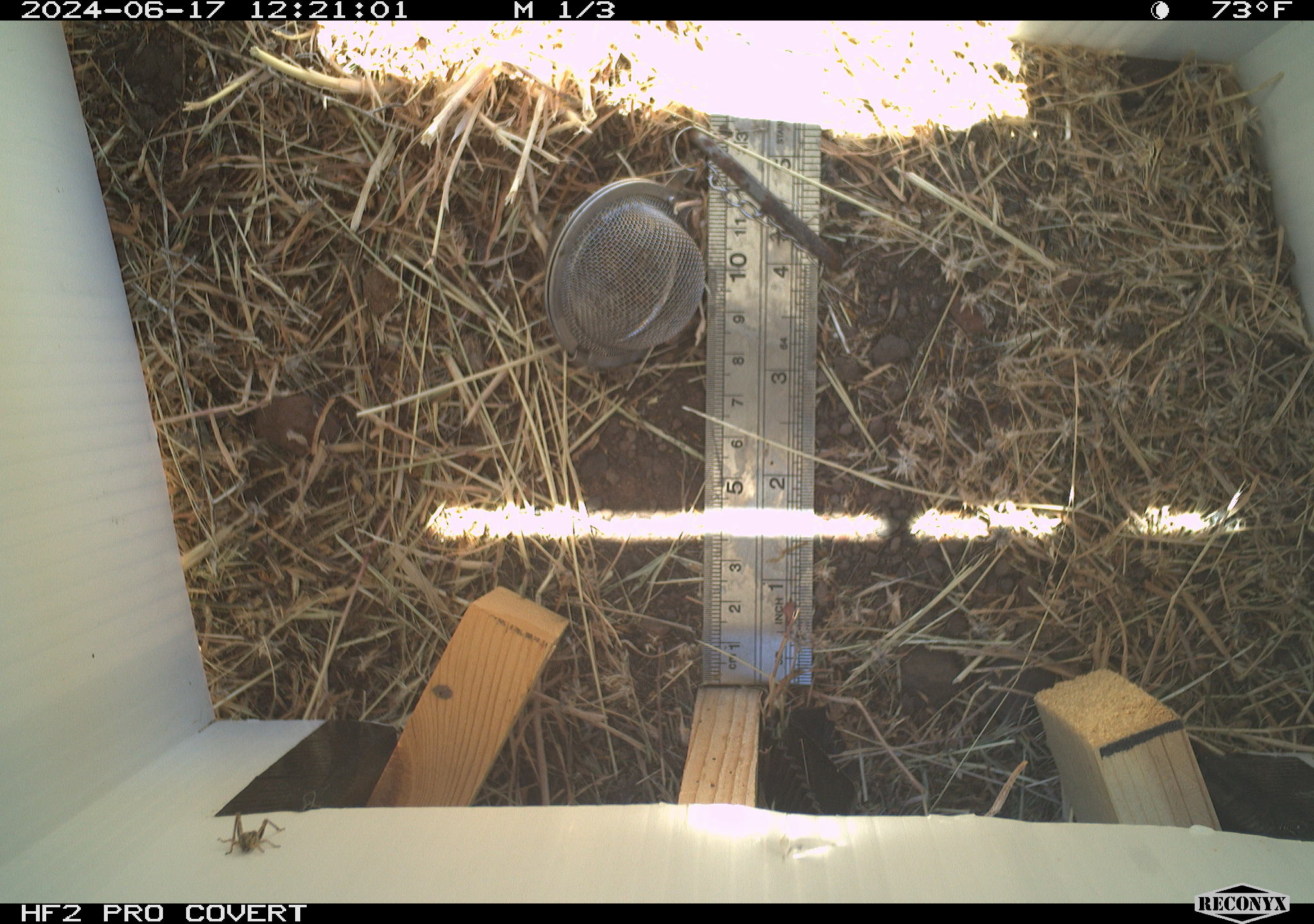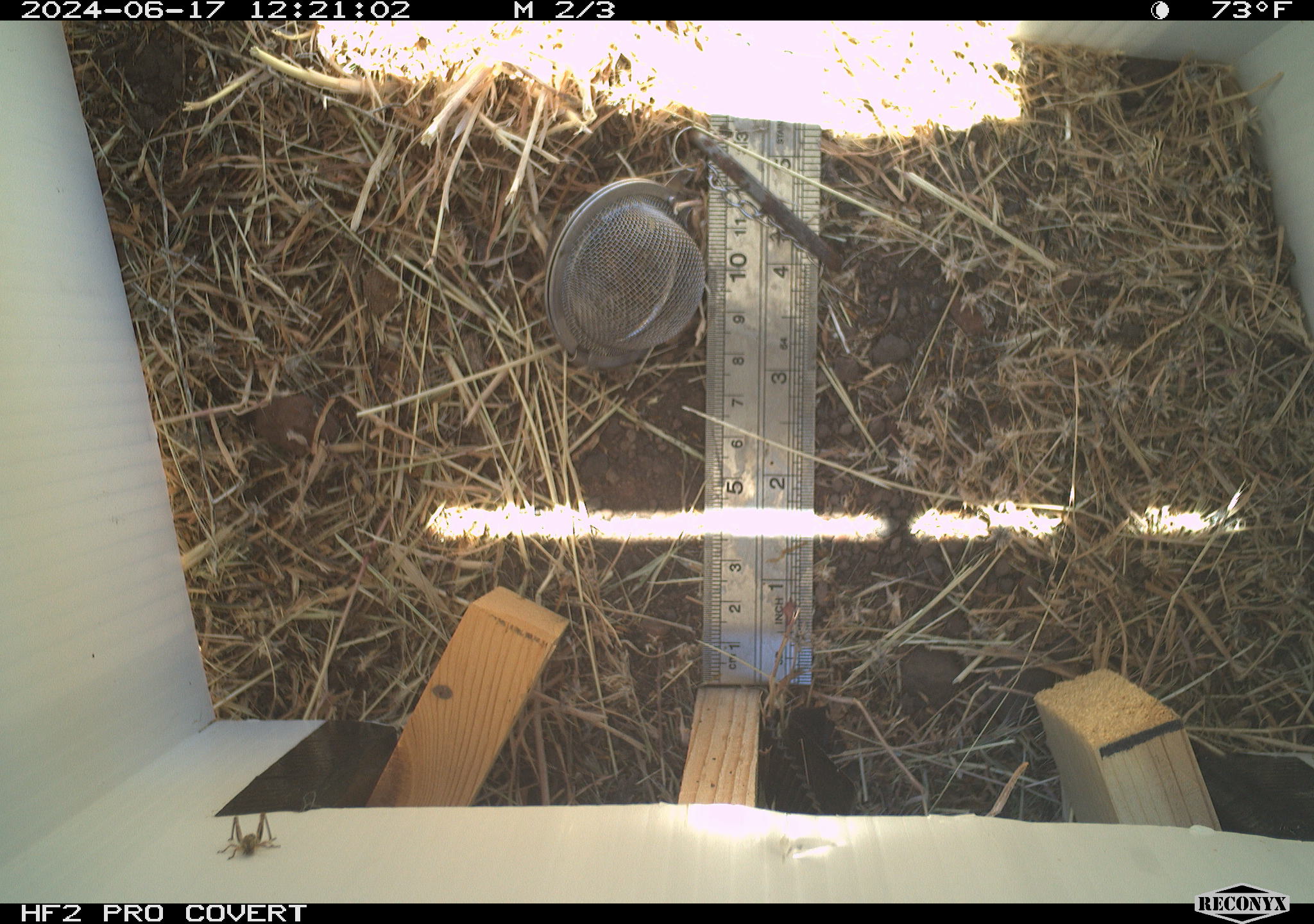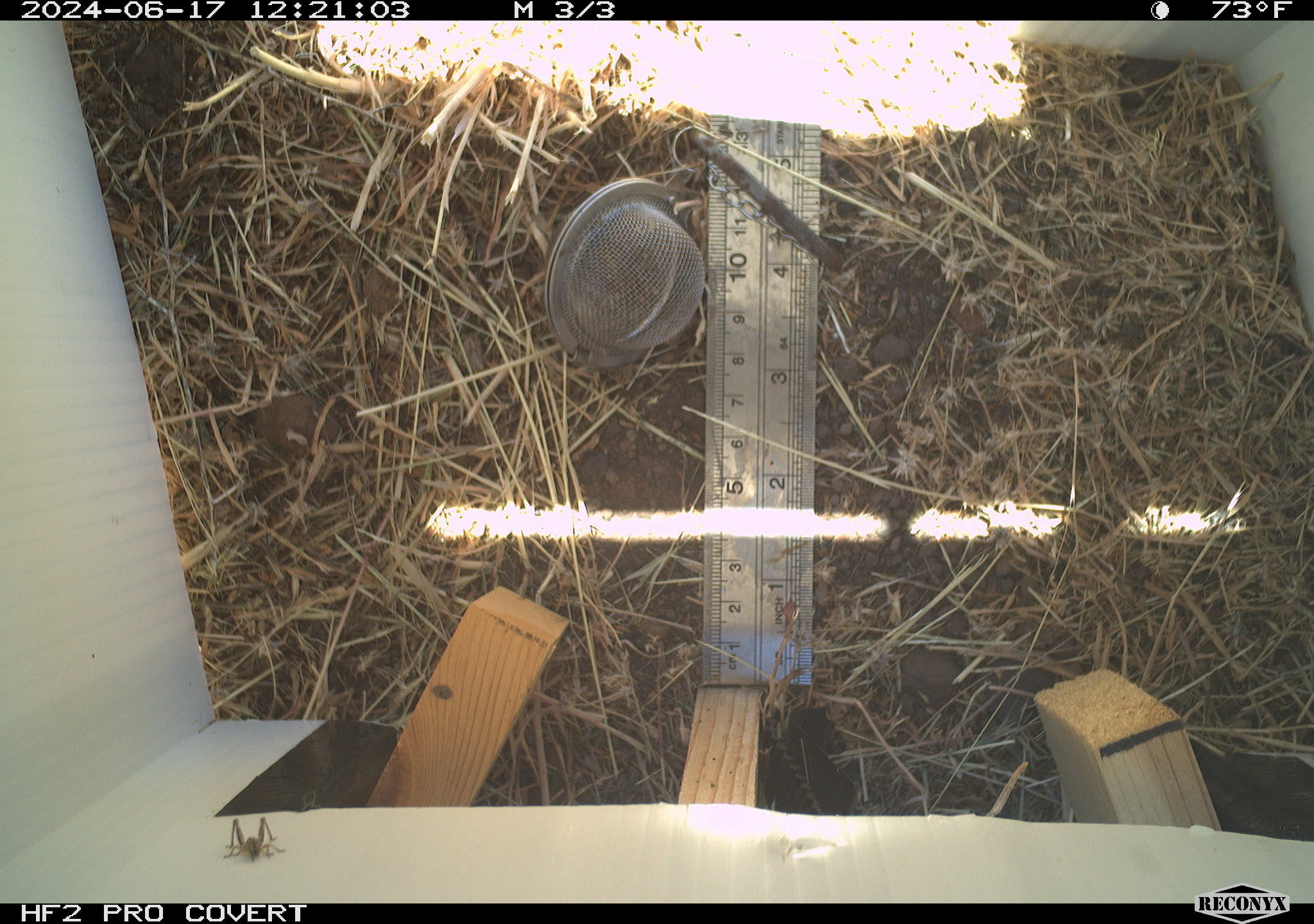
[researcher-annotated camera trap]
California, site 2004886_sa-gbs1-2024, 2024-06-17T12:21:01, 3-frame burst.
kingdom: Animalia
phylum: Arthropoda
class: Insecta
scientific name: Insecta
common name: insect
Insect (Insecta).